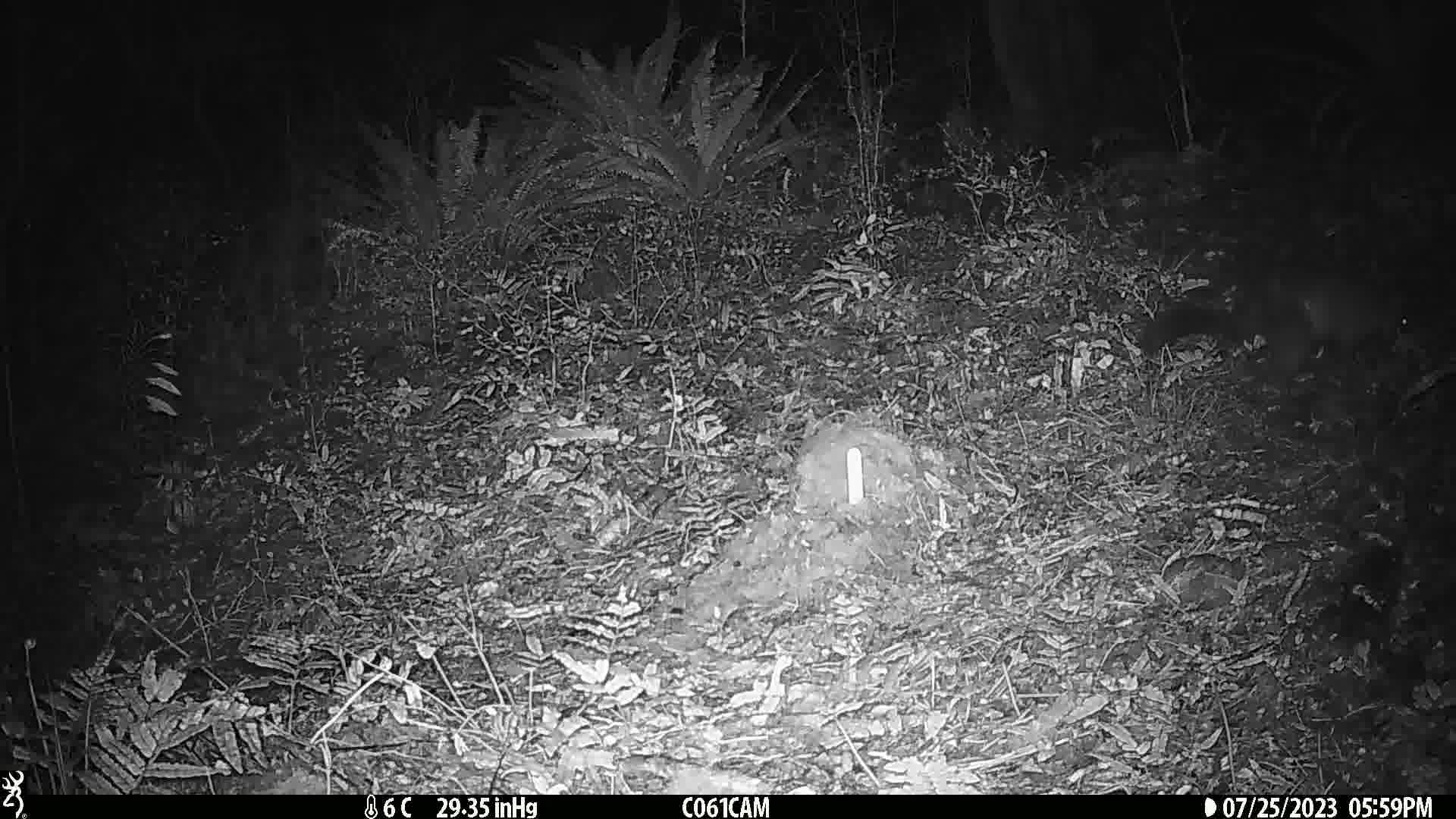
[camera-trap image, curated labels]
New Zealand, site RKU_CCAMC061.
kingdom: Animalia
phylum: Chordata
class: Mammalia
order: Diprotodontia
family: Phalangeridae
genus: Trichosurus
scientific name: Trichosurus vulpecula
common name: common brushtail possum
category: possum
Possum (common brushtail possum) (Trichosurus vulpecula).